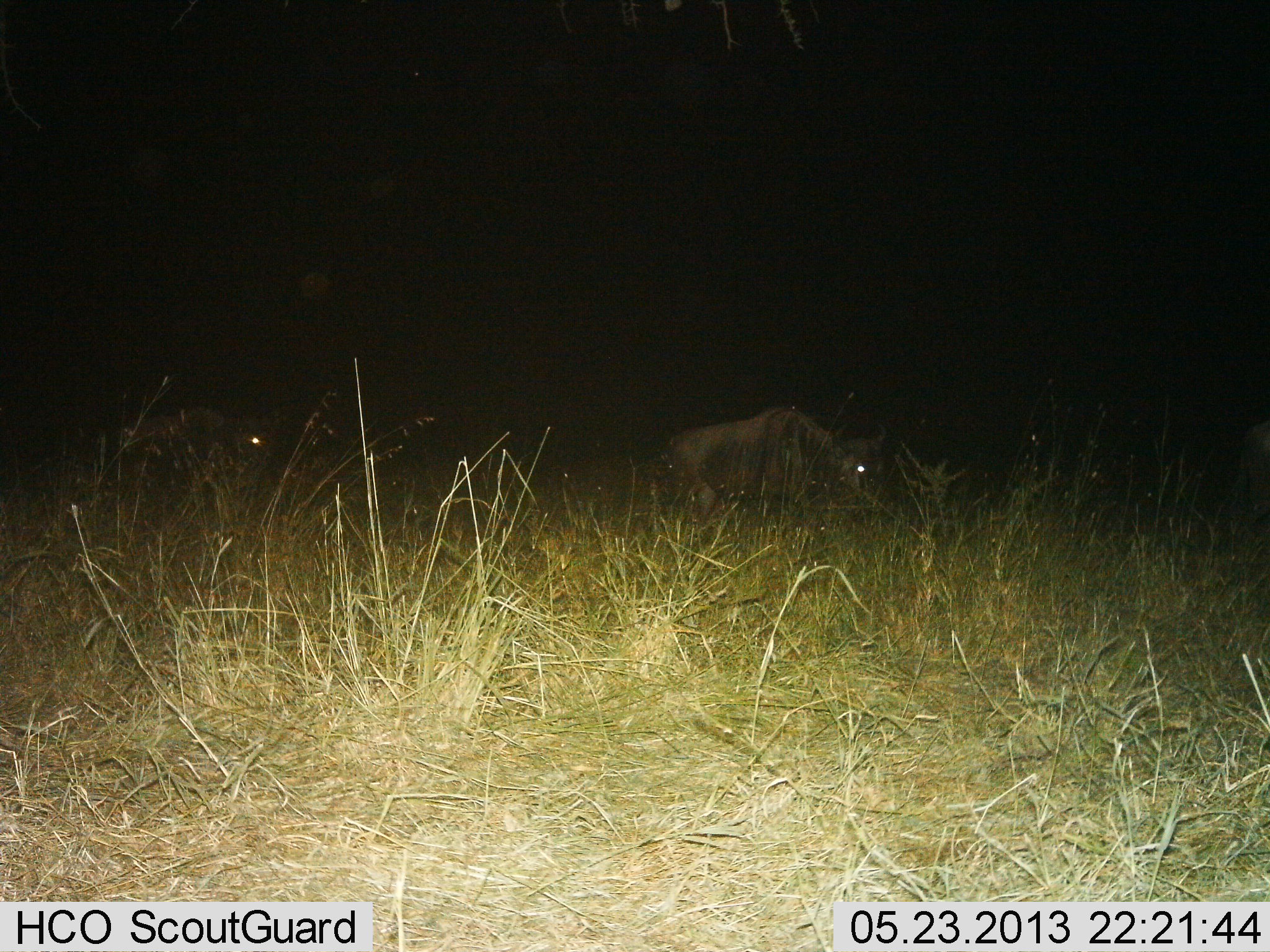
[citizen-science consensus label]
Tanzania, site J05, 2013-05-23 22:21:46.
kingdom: Animalia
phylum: Chordata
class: Mammalia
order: Artiodactyla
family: Bovidae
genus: Connochaetes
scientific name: Connochaetes taurinus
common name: blue wildebeest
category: wildebeest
Wildebeest (blue wildebeest) (Connochaetes taurinus), count 2. Behavior (volunteer vote fractions): standing 19%, resting 12%, moving 50%, interacting 0%. Young present (vote fraction): 0%. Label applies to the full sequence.